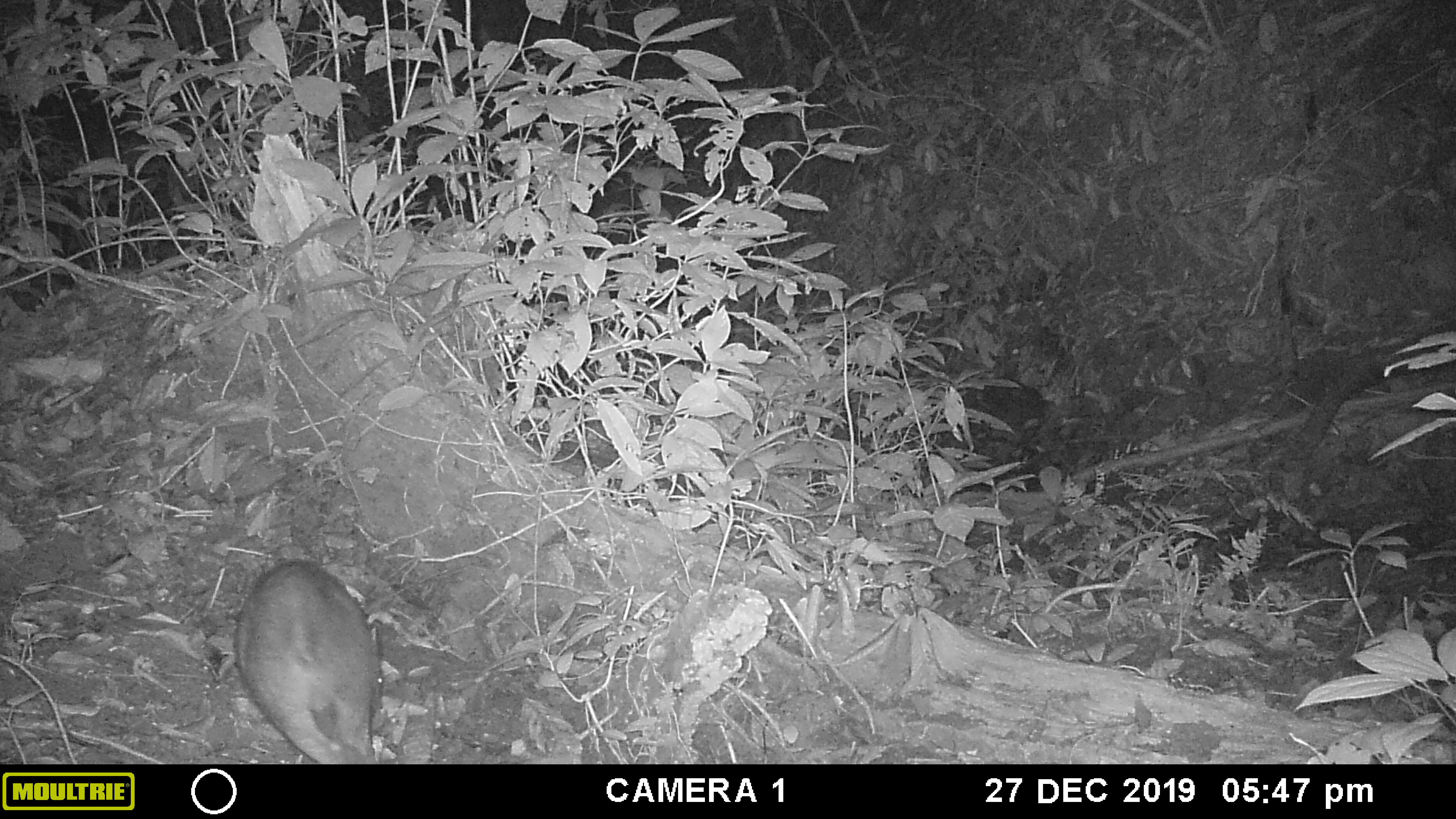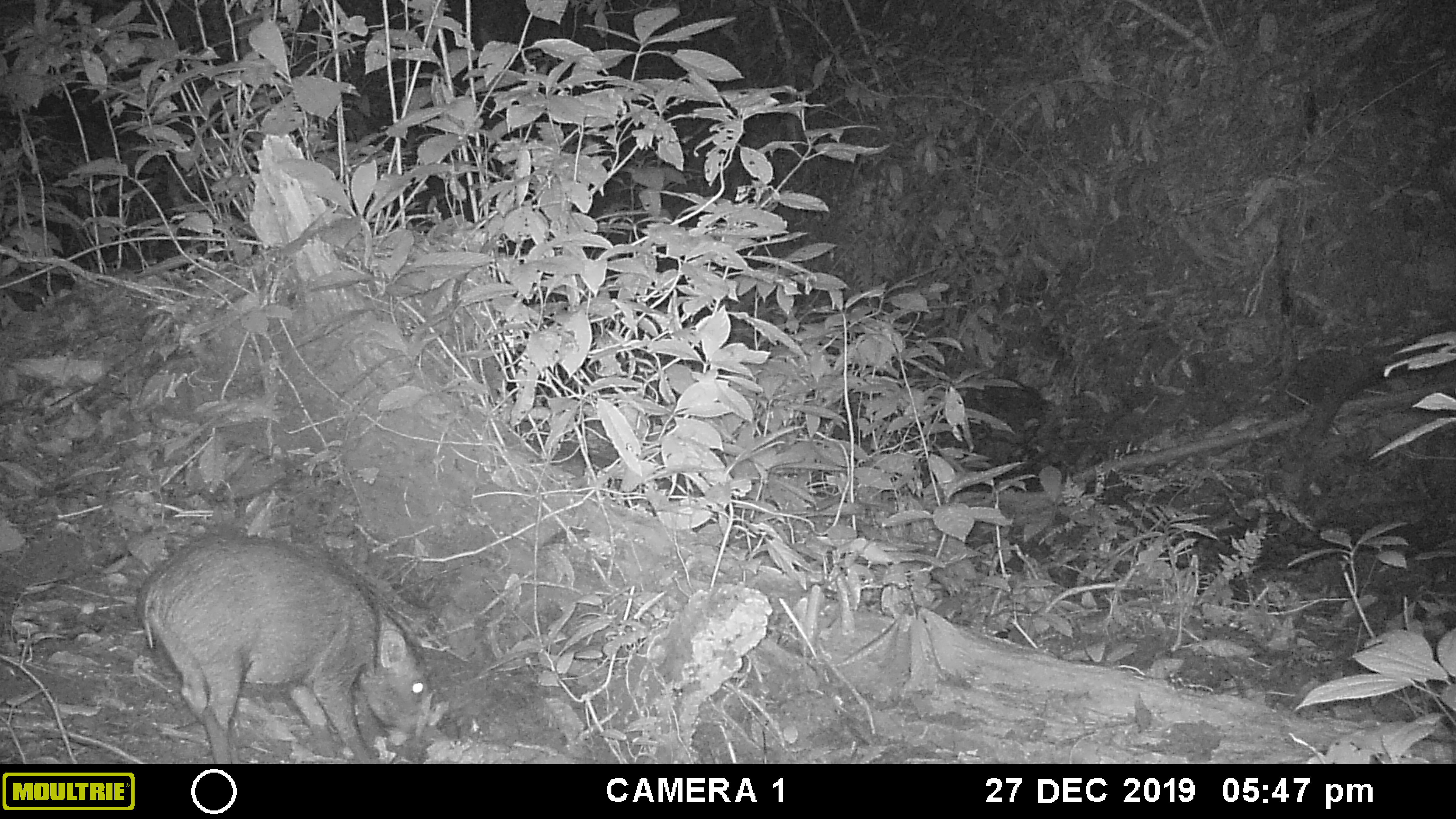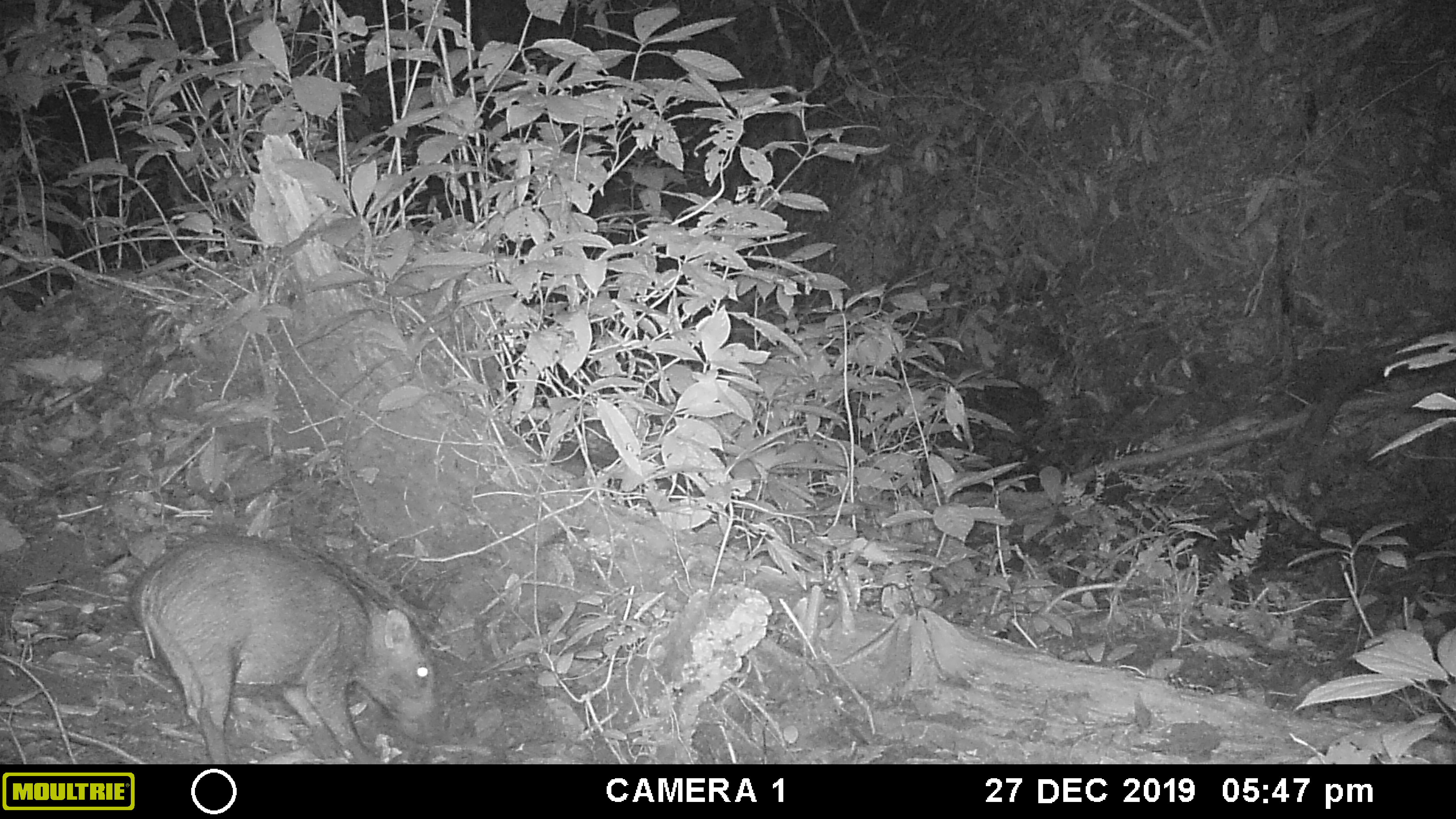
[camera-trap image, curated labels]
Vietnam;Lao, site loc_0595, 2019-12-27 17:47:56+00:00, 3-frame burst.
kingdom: Animalia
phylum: Chordata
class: Mammalia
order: Artiodactyla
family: Suidae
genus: Sus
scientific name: Sus scrofa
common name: eurasian wild pig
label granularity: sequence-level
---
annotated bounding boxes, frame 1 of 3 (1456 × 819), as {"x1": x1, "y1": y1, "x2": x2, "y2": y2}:
eurasian wild pig: {"x1": 231, "y1": 558, "x2": 383, "y2": 763}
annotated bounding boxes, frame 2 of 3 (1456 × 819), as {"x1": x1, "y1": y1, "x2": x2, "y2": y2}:
eurasian wild pig: {"x1": 135, "y1": 534, "x2": 430, "y2": 764}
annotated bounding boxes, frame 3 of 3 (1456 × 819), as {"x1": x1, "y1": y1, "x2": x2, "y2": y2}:
eurasian wild pig: {"x1": 130, "y1": 533, "x2": 443, "y2": 764}